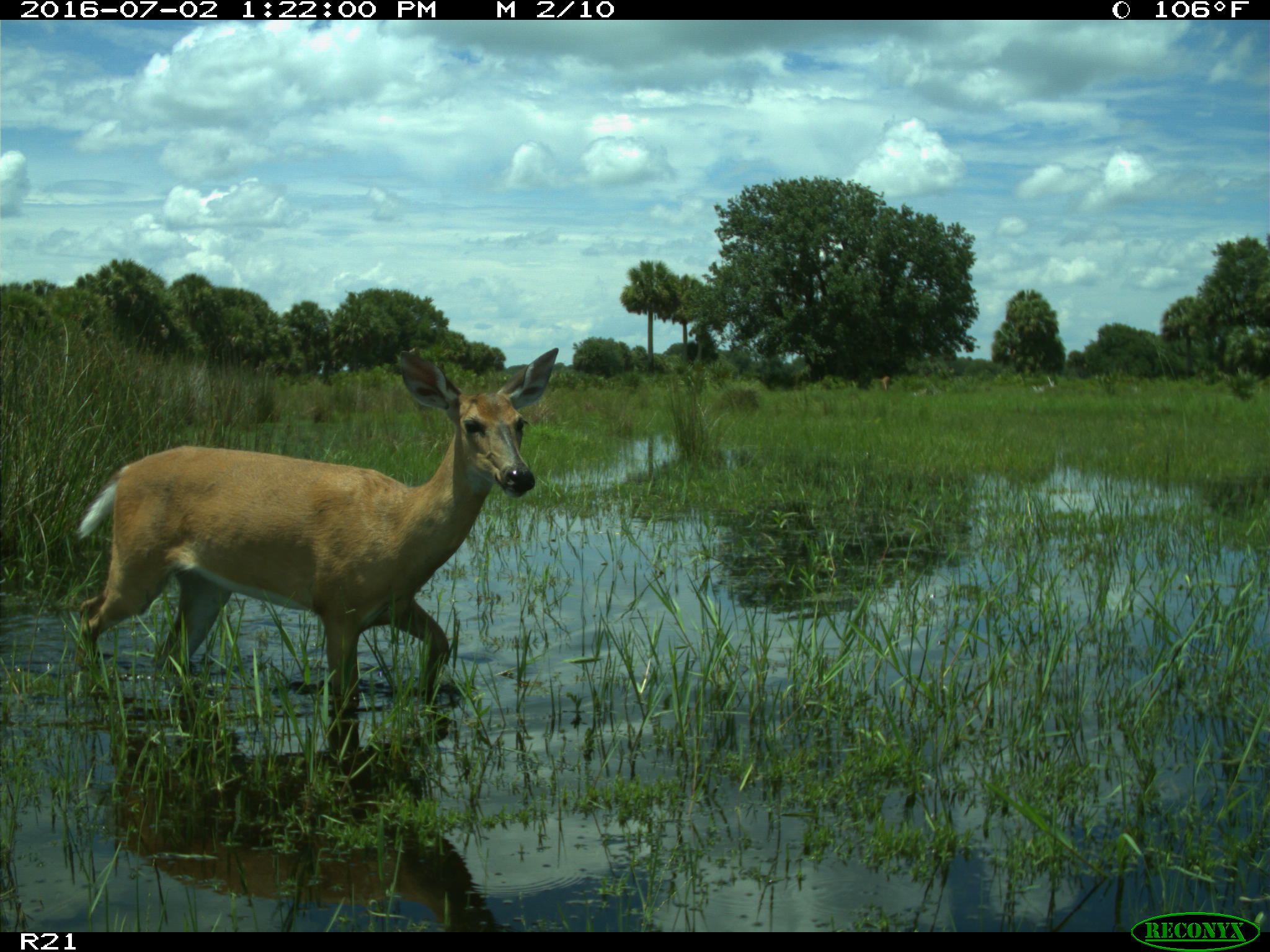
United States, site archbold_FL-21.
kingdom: Animalia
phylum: Chordata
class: Mammalia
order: Artiodactyla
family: Cervidae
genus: Odocoileus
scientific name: Odocoileus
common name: deer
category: unidentified deer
Unidentified deer (deer) (Odocoileus).